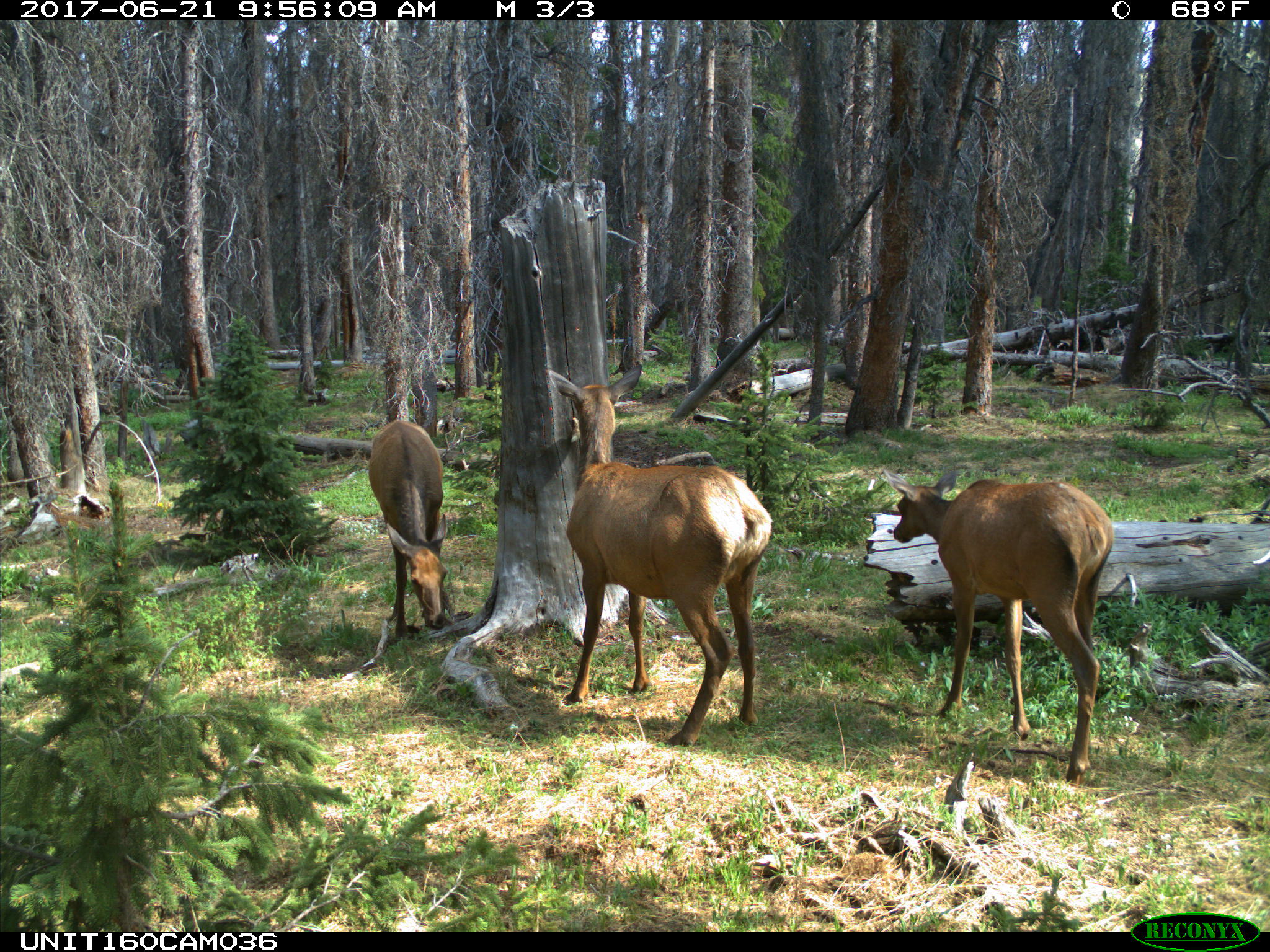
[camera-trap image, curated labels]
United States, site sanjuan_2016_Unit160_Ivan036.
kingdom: Animalia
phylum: Chordata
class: Mammalia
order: Artiodactyla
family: Cervidae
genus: Cervus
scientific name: Cervus elaphus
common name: red deer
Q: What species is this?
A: Cervus elaphus (red deer).